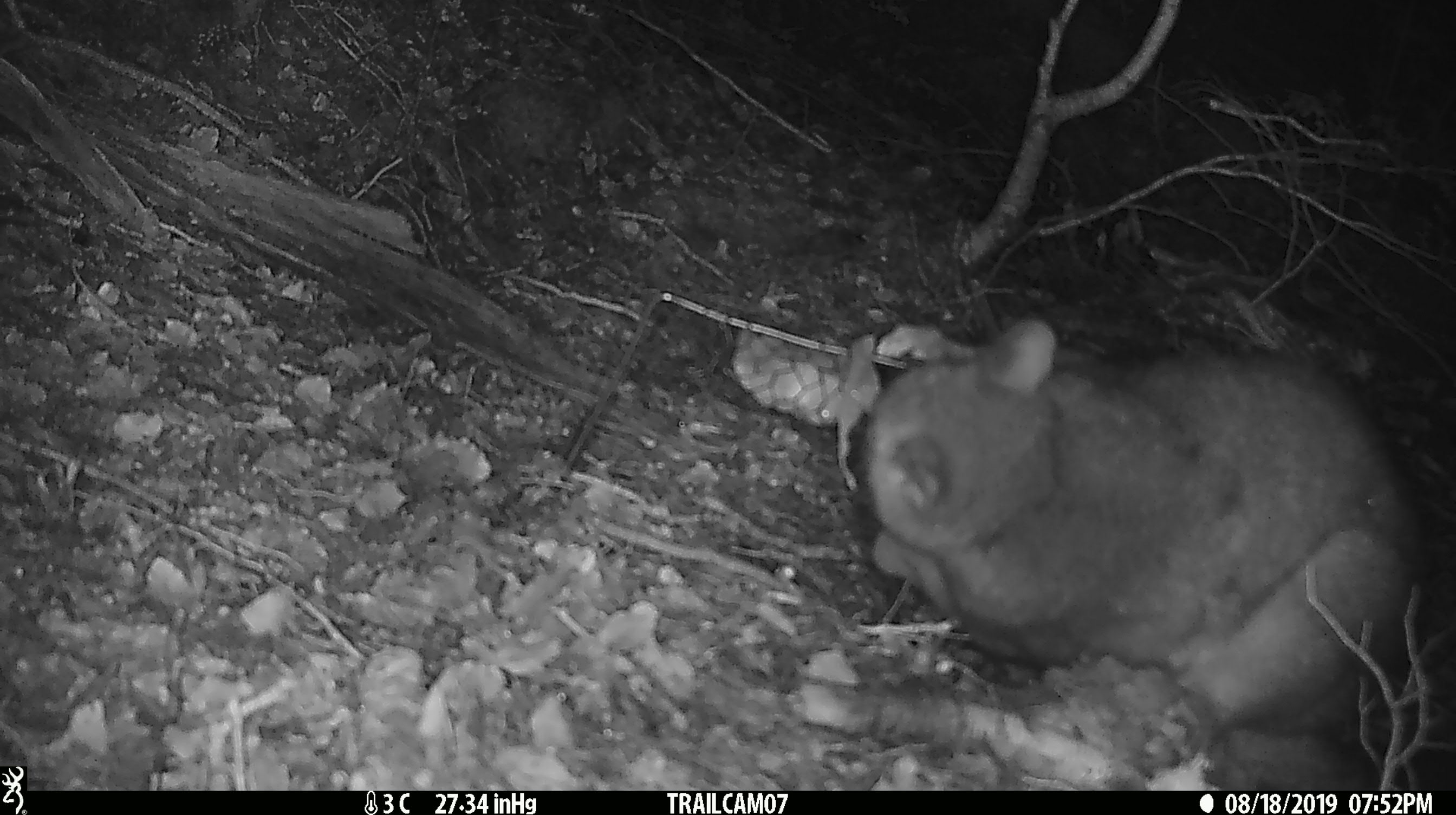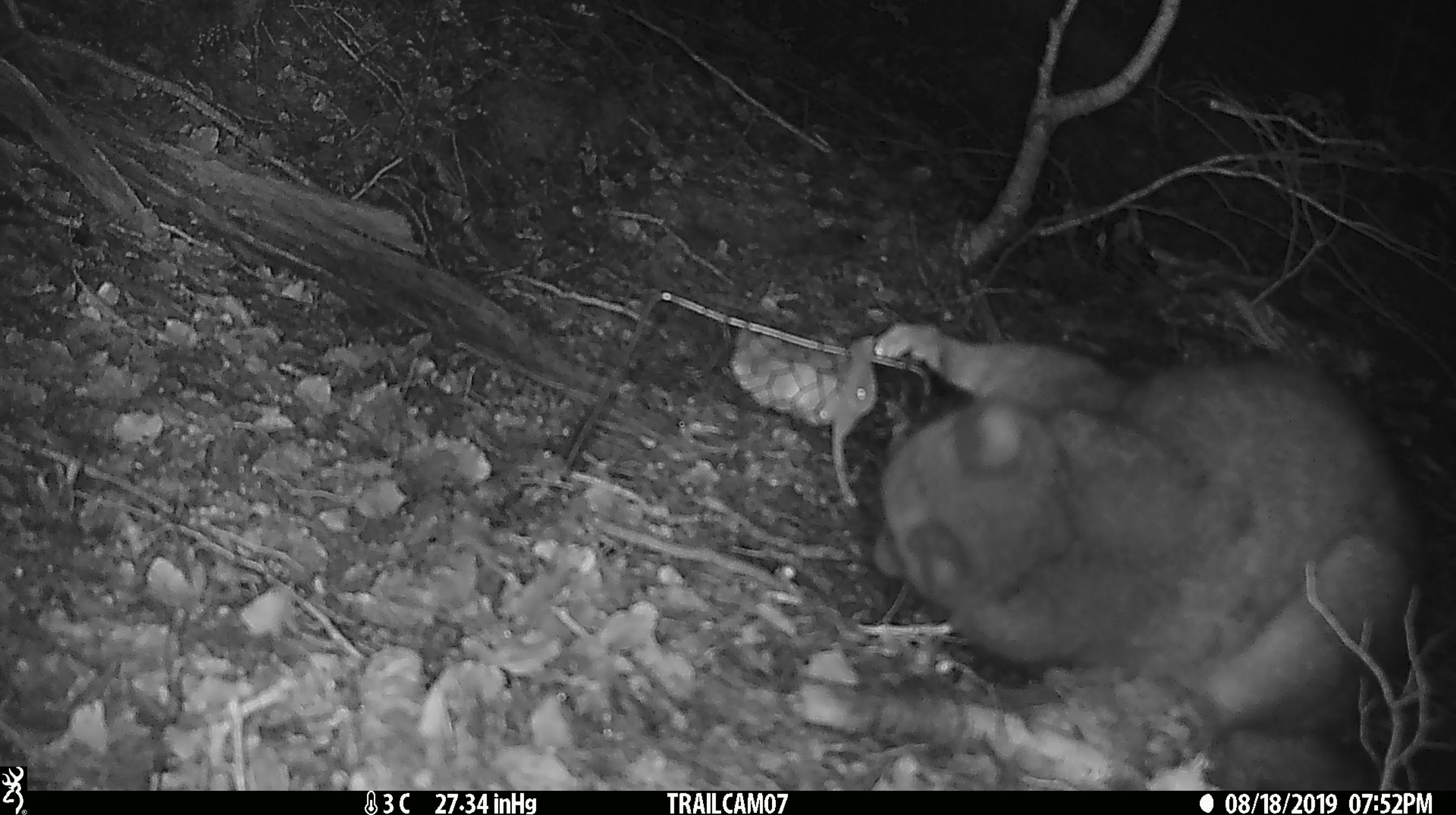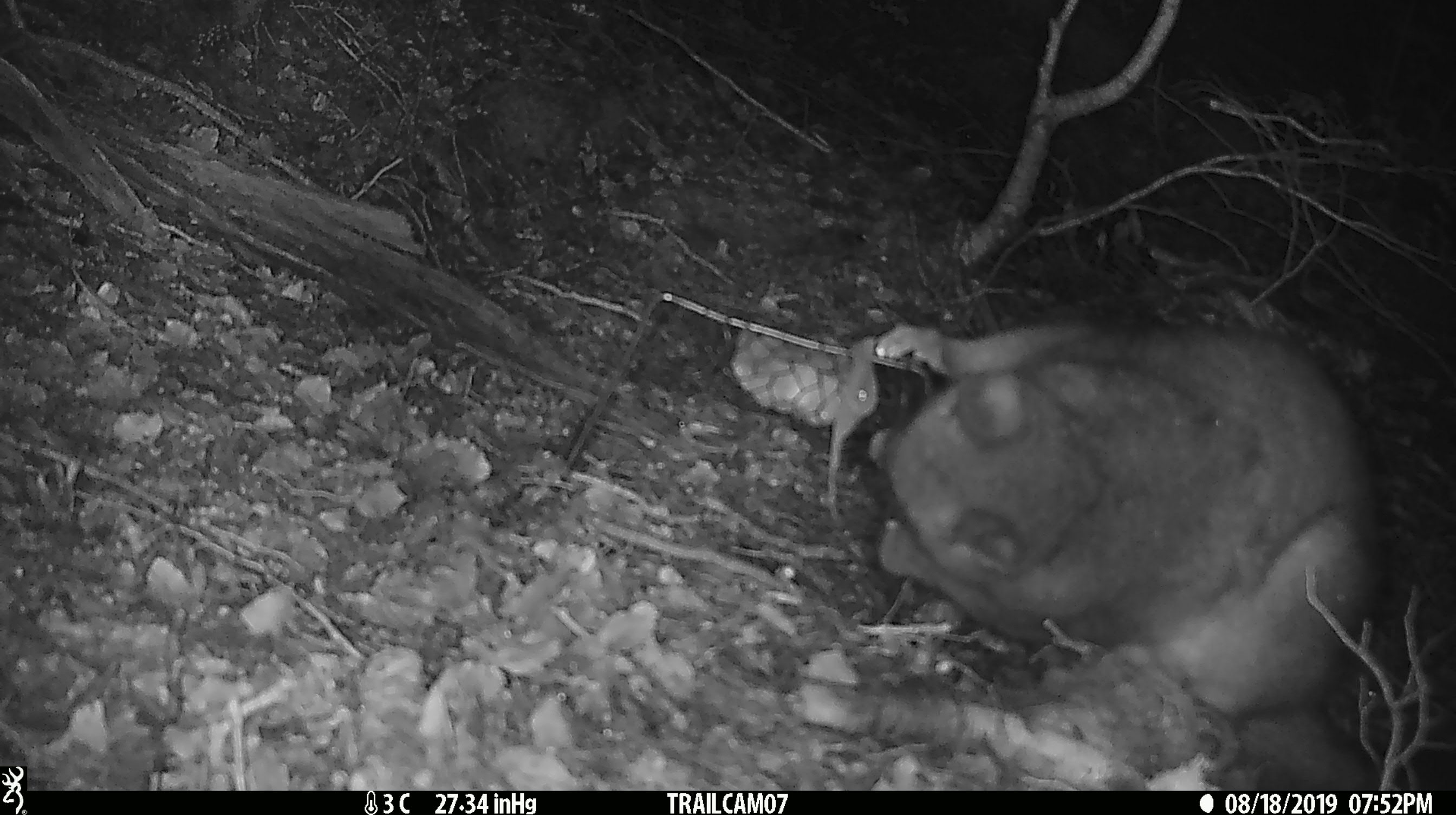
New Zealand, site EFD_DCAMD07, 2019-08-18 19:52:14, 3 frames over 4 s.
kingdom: Animalia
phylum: Chordata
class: Mammalia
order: Diprotodontia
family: Phalangeridae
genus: Trichosurus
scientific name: Trichosurus vulpecula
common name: common brushtail possum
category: possum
Possum (common brushtail possum) (Trichosurus vulpecula).